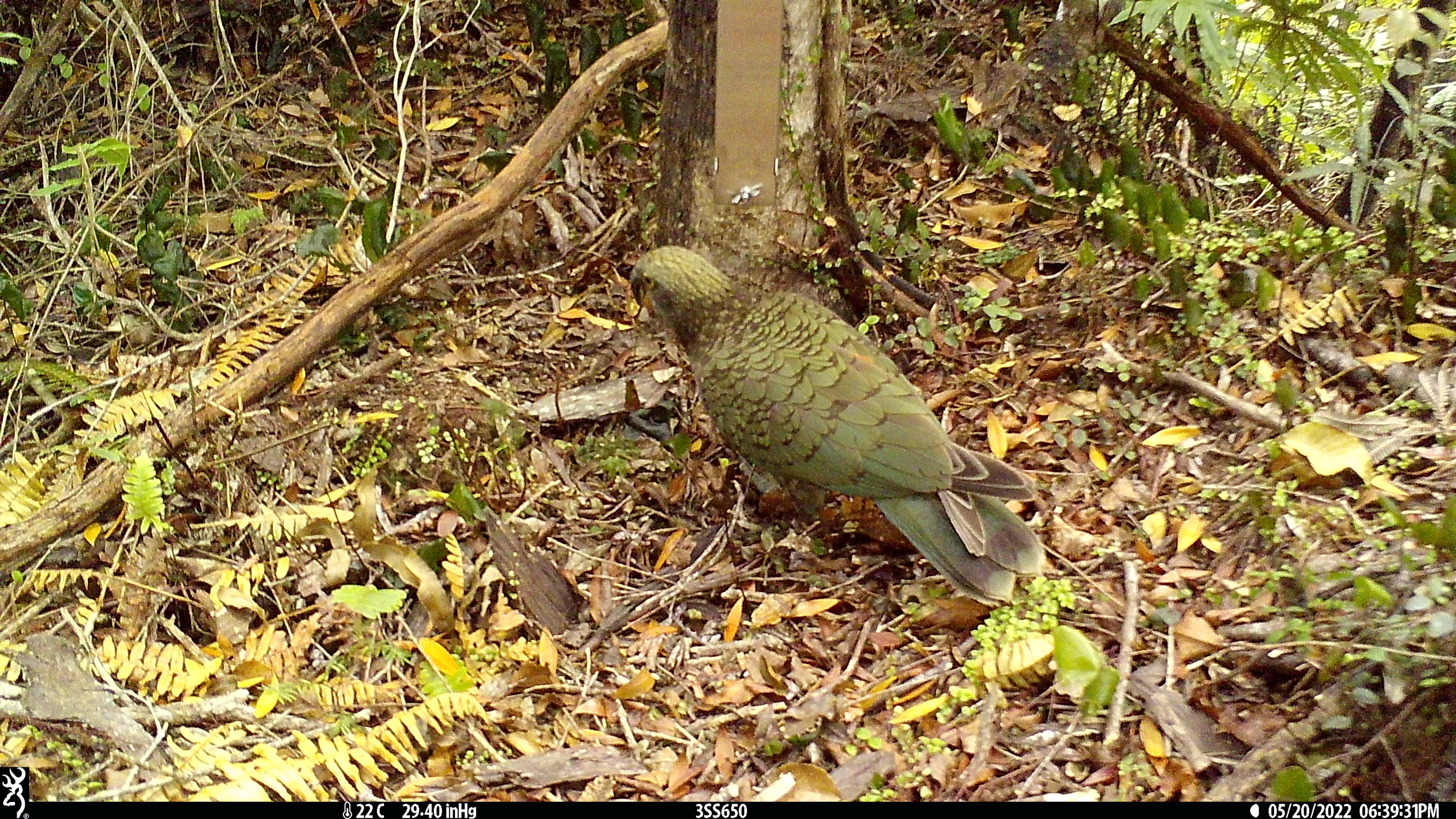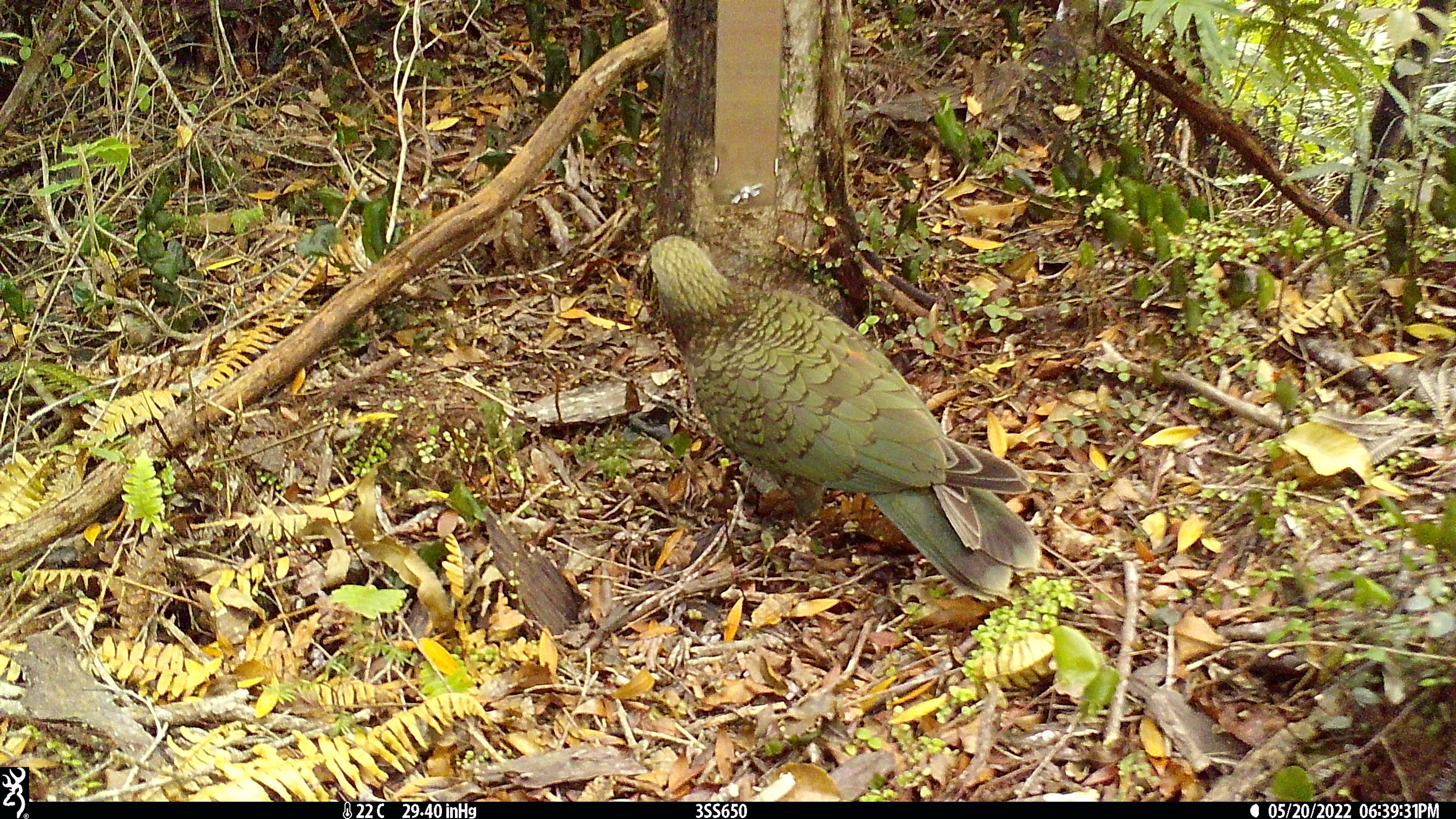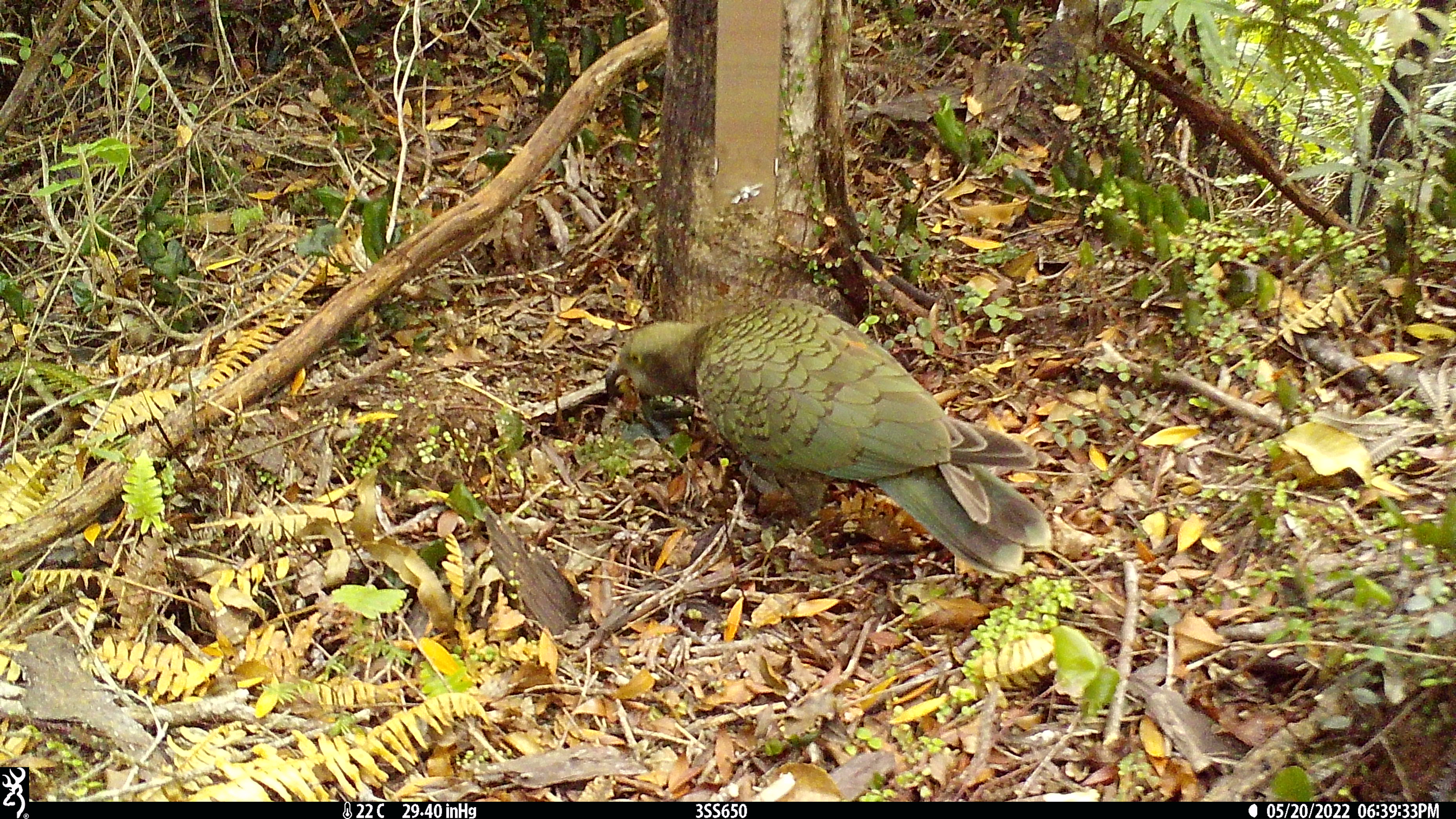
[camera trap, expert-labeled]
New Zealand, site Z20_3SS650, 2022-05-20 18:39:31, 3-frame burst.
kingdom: Animalia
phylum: Chordata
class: Aves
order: Psittaciformes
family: Strigopidae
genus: Nestor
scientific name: Nestor notabilis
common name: kea